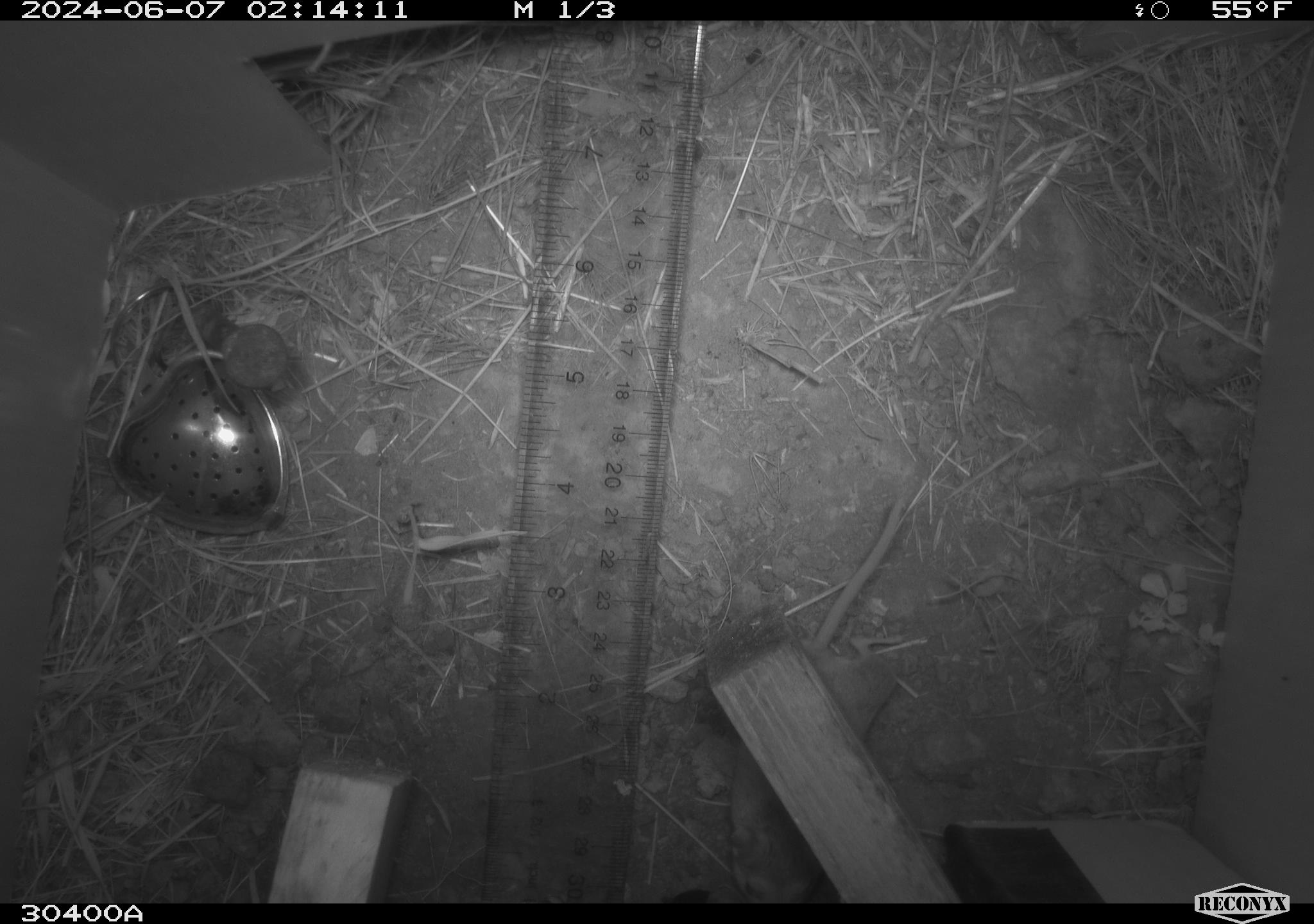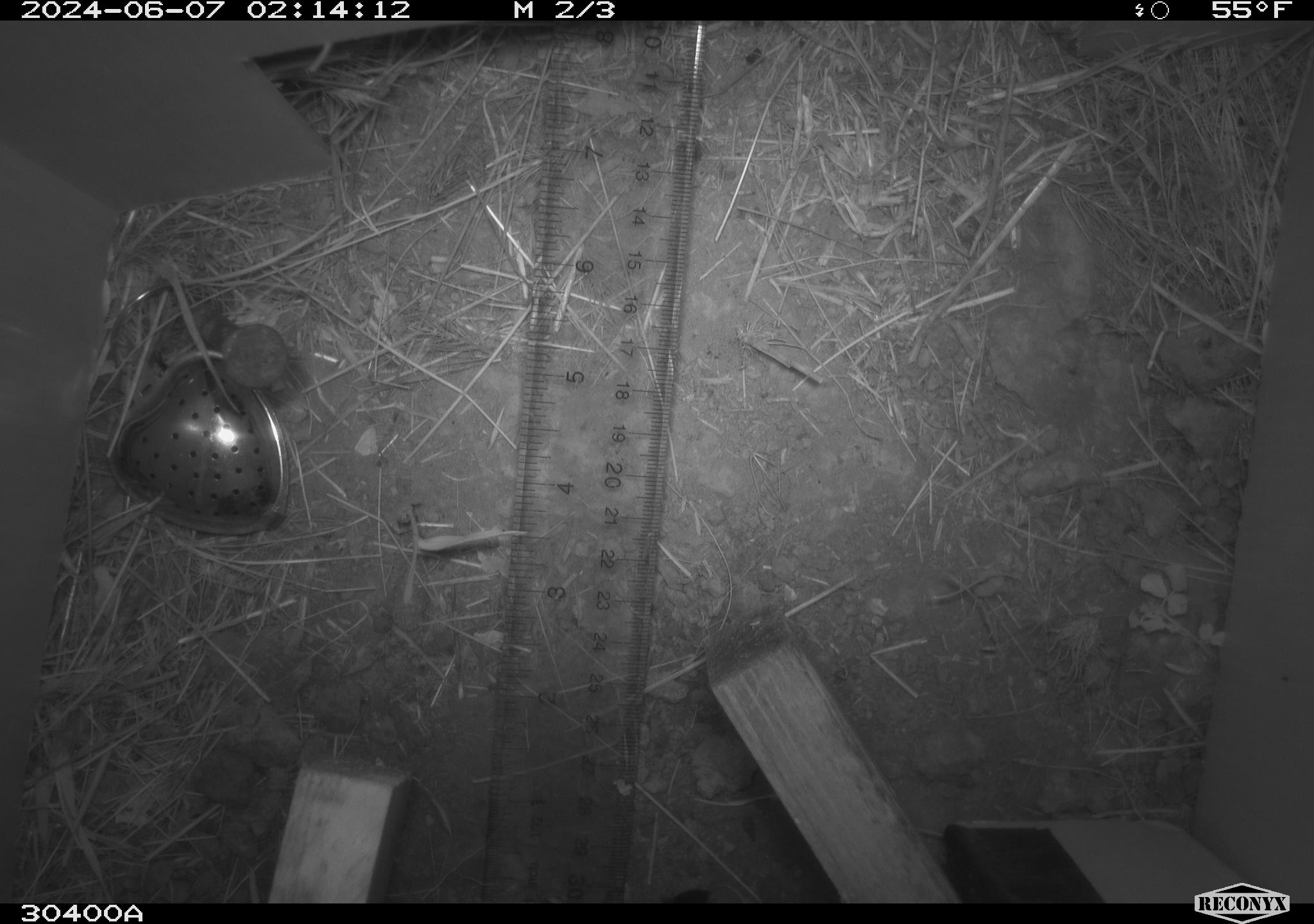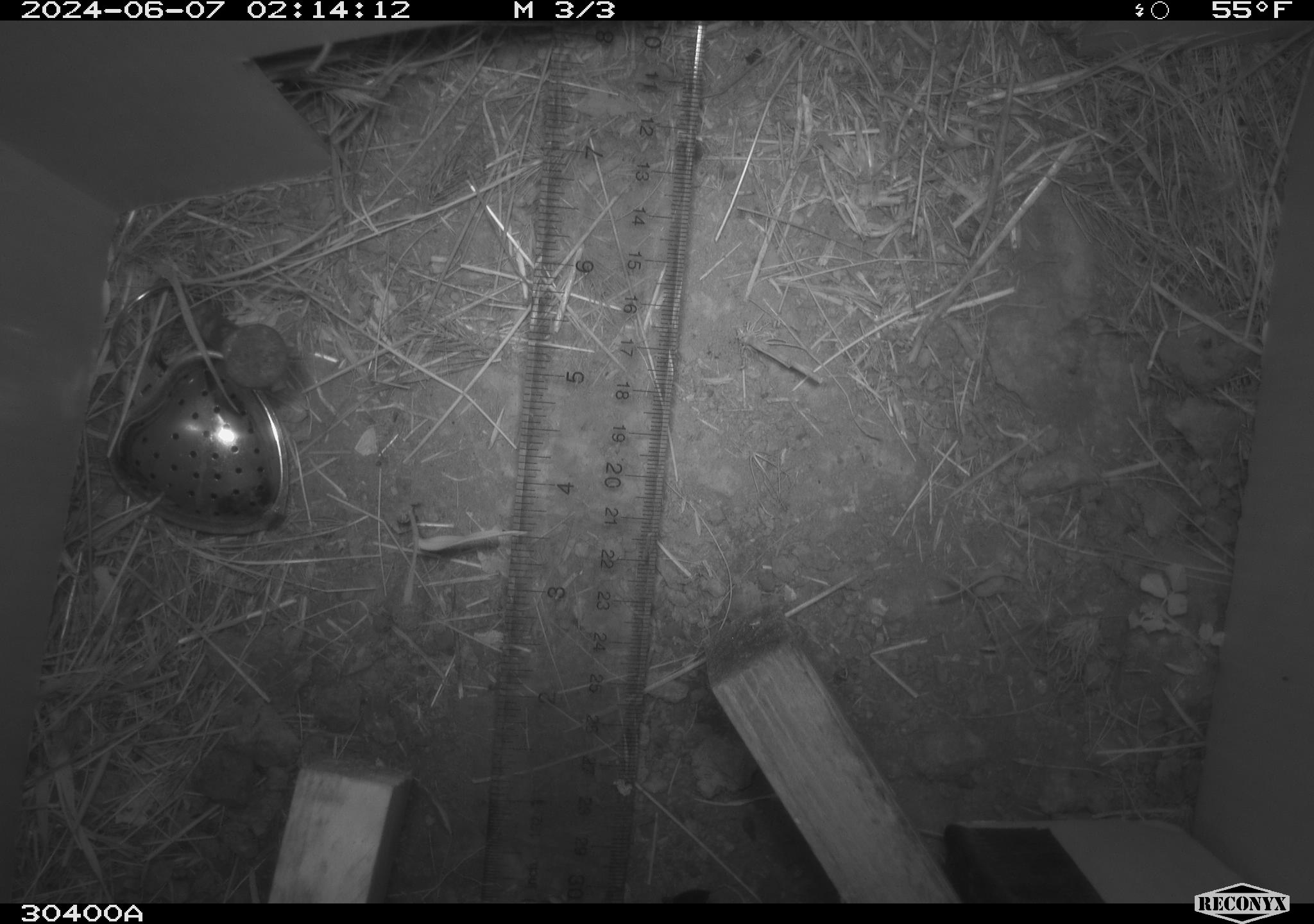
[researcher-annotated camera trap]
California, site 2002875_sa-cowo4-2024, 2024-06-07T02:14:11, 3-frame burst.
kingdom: Animalia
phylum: Chordata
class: Mammalia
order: Rodentia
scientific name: Rodentia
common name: mouse species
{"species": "mouse species (Rodentia)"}